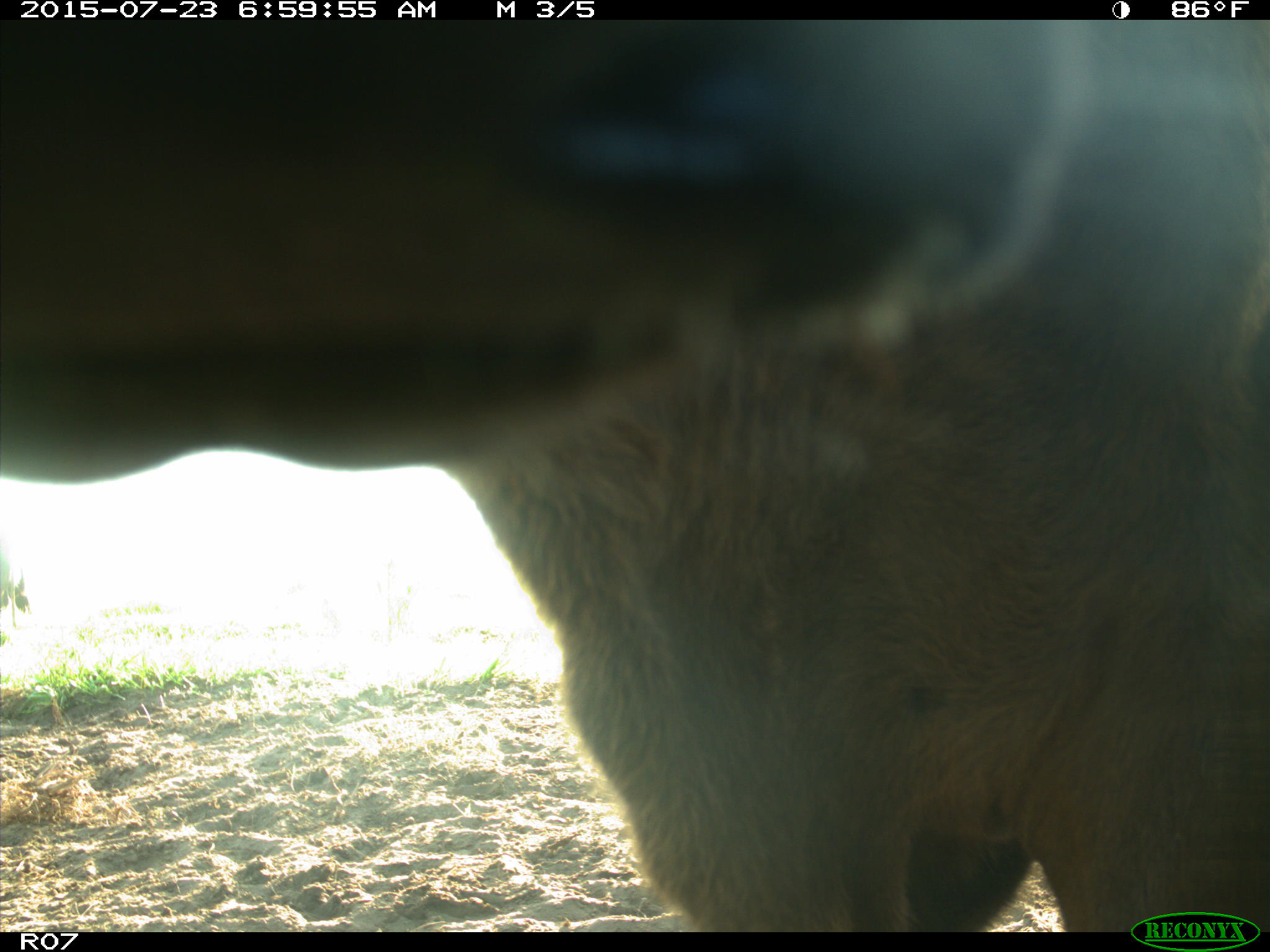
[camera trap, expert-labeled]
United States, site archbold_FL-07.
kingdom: Animalia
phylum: Chordata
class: Mammalia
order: Artiodactyla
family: Bovidae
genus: Bos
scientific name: Bos taurus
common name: domestic cow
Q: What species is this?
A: Bos taurus (domestic cow).